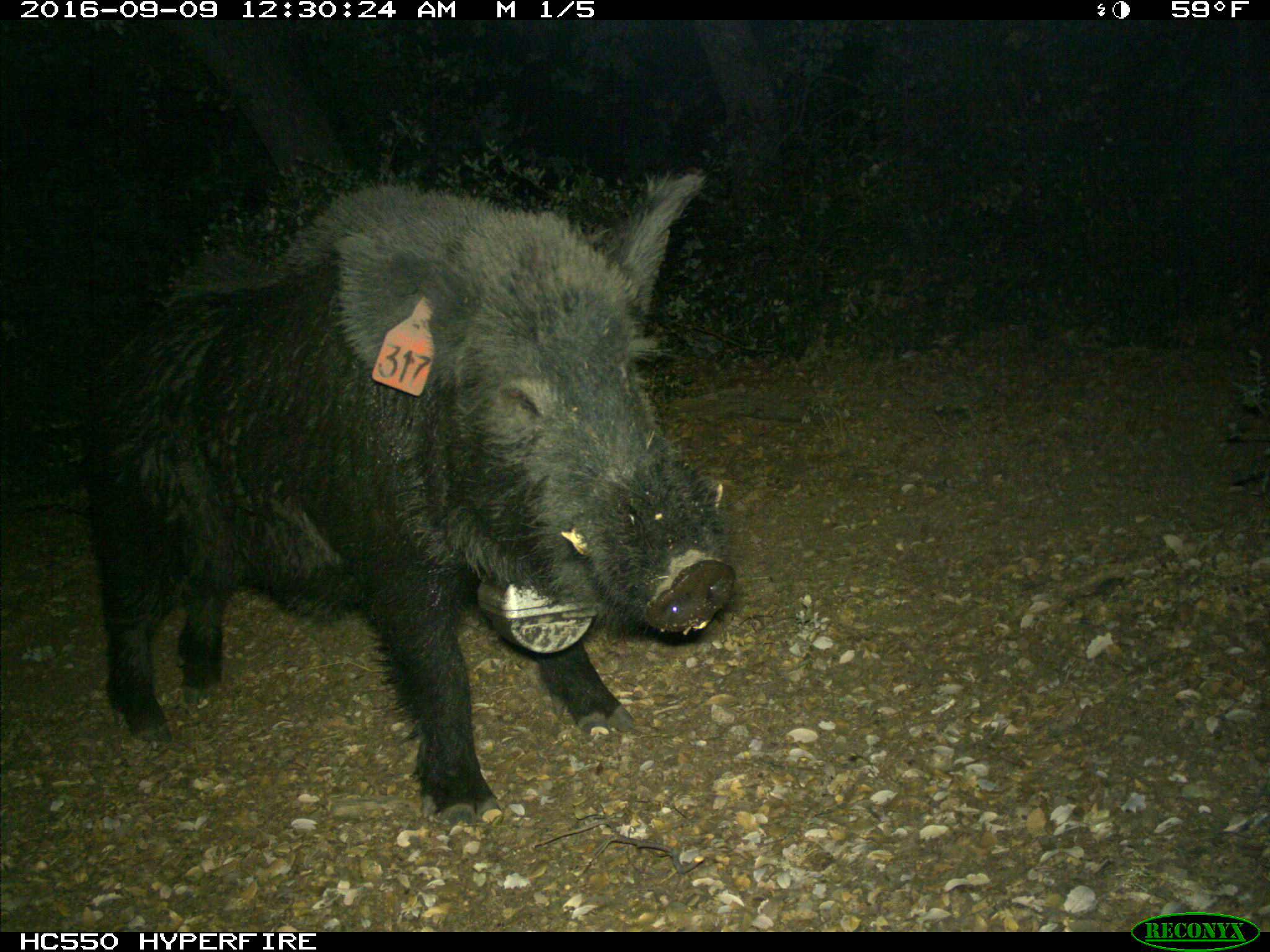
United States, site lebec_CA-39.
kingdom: Animalia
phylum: Chordata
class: Mammalia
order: Artiodactyla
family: Suidae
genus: Sus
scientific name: Sus scrofa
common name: wild boar